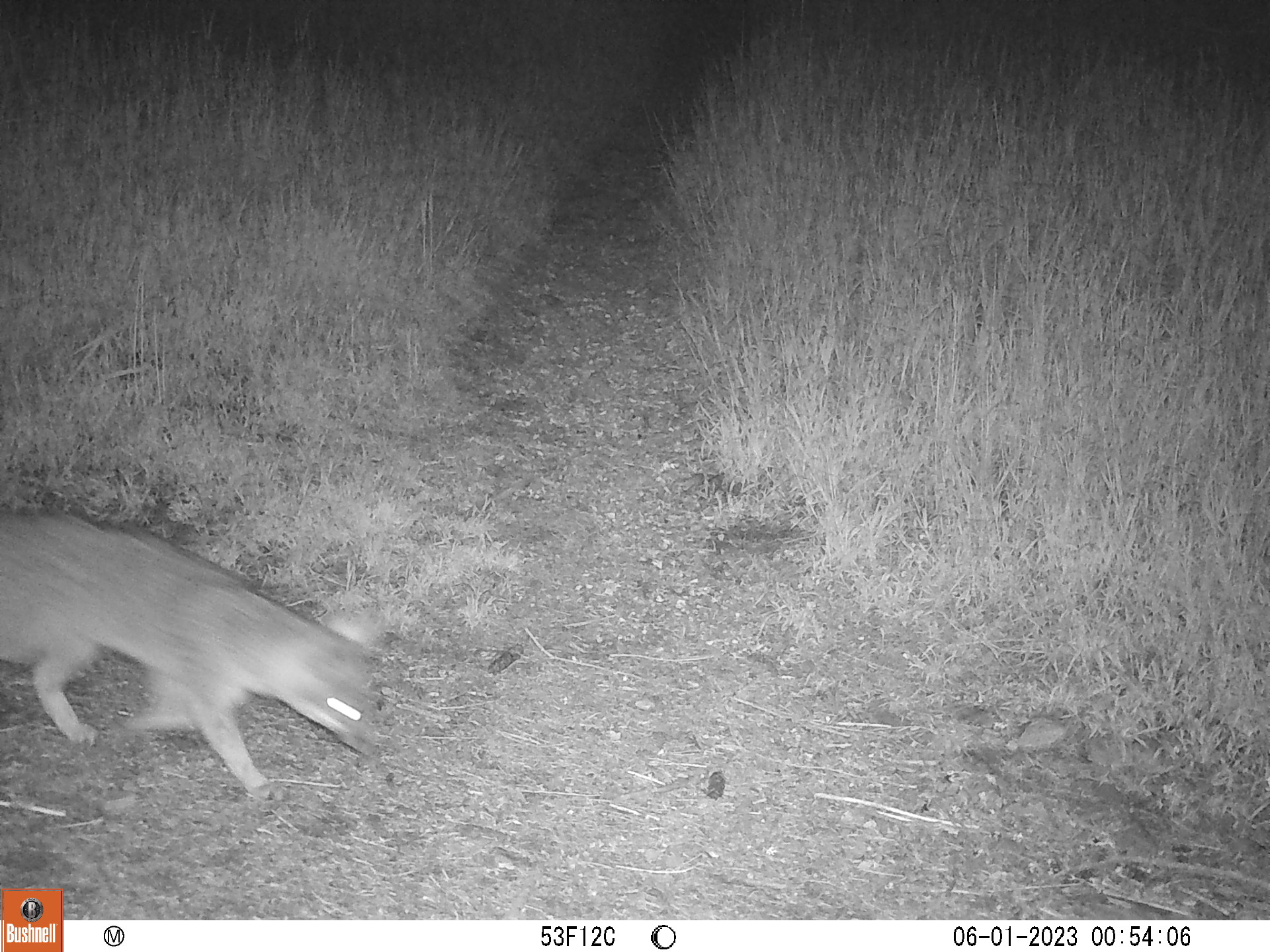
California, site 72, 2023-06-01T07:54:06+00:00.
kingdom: Animalia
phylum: Chordata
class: Mammalia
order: Carnivora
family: Canidae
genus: Urocyon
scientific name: Urocyon cinereoargenteus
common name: gray fox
Gray fox (Urocyon cinereoargenteus).